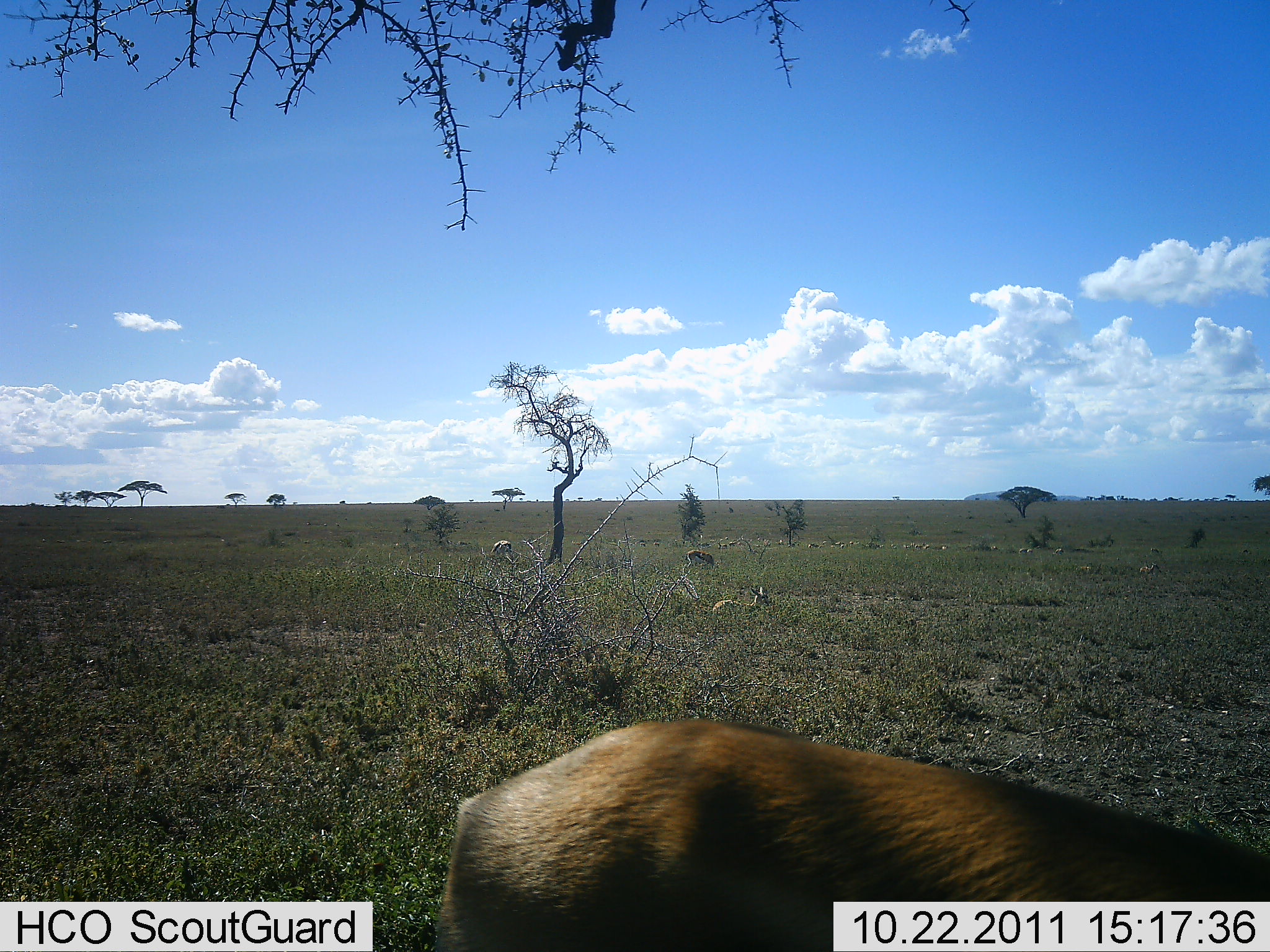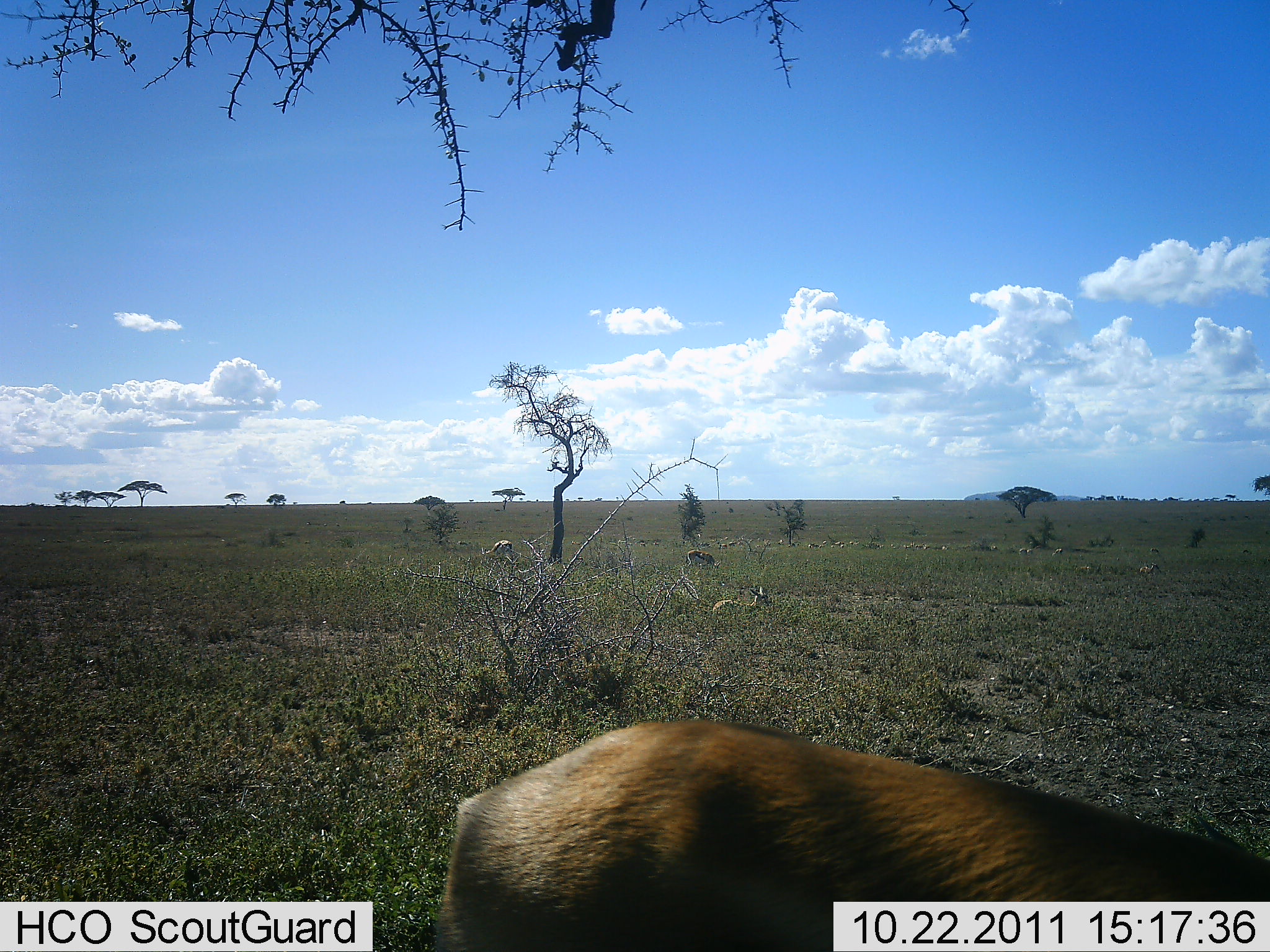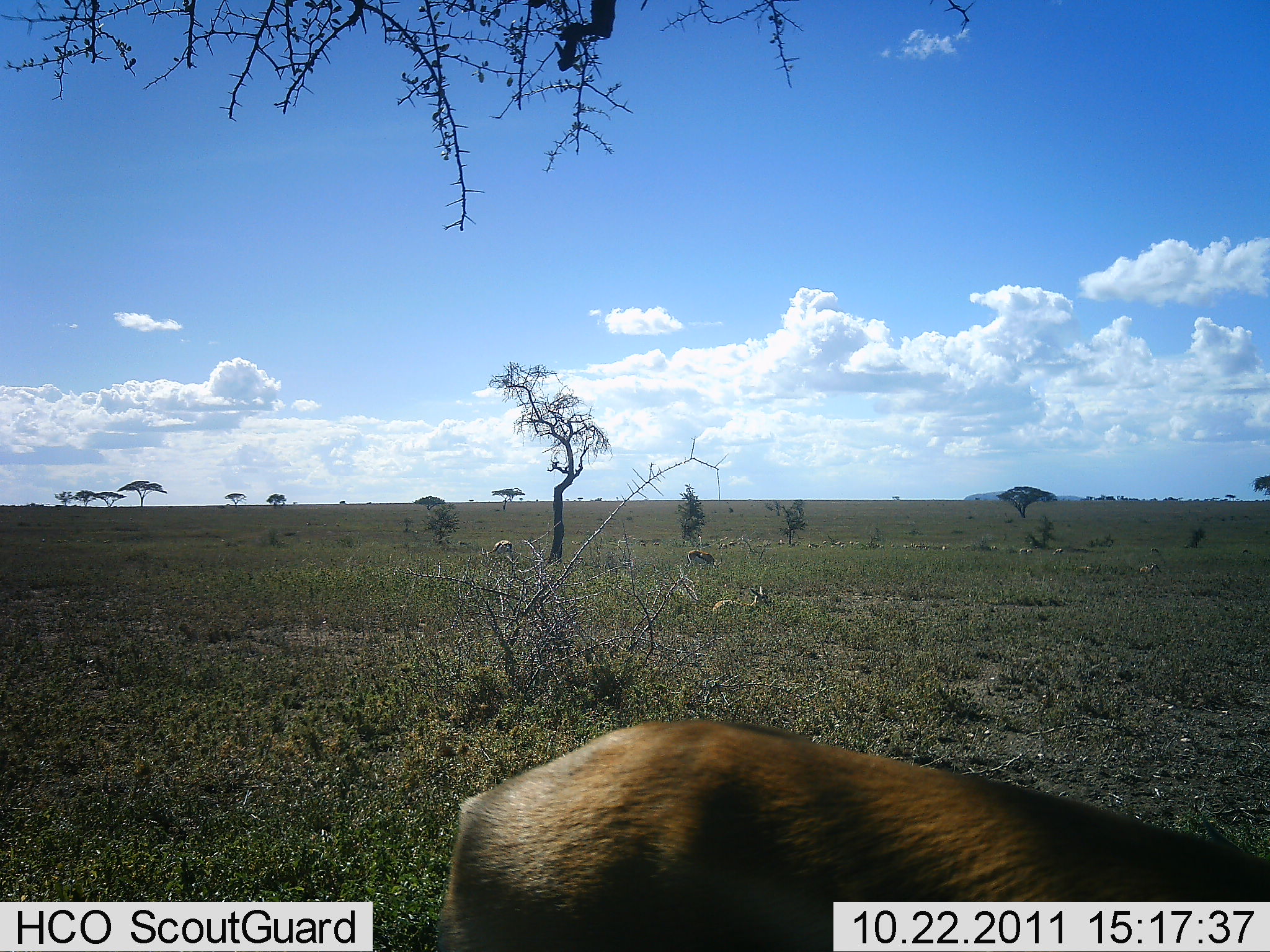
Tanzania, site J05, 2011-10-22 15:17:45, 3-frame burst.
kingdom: Animalia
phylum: Chordata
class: Mammalia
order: Artiodactyla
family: Bovidae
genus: Eudorcas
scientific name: Eudorcas thomsonii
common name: thomson's gazelle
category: gazellethomsons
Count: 4.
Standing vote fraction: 60%.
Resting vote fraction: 60%.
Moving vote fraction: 0%.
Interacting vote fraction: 0%.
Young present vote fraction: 0%.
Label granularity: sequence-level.